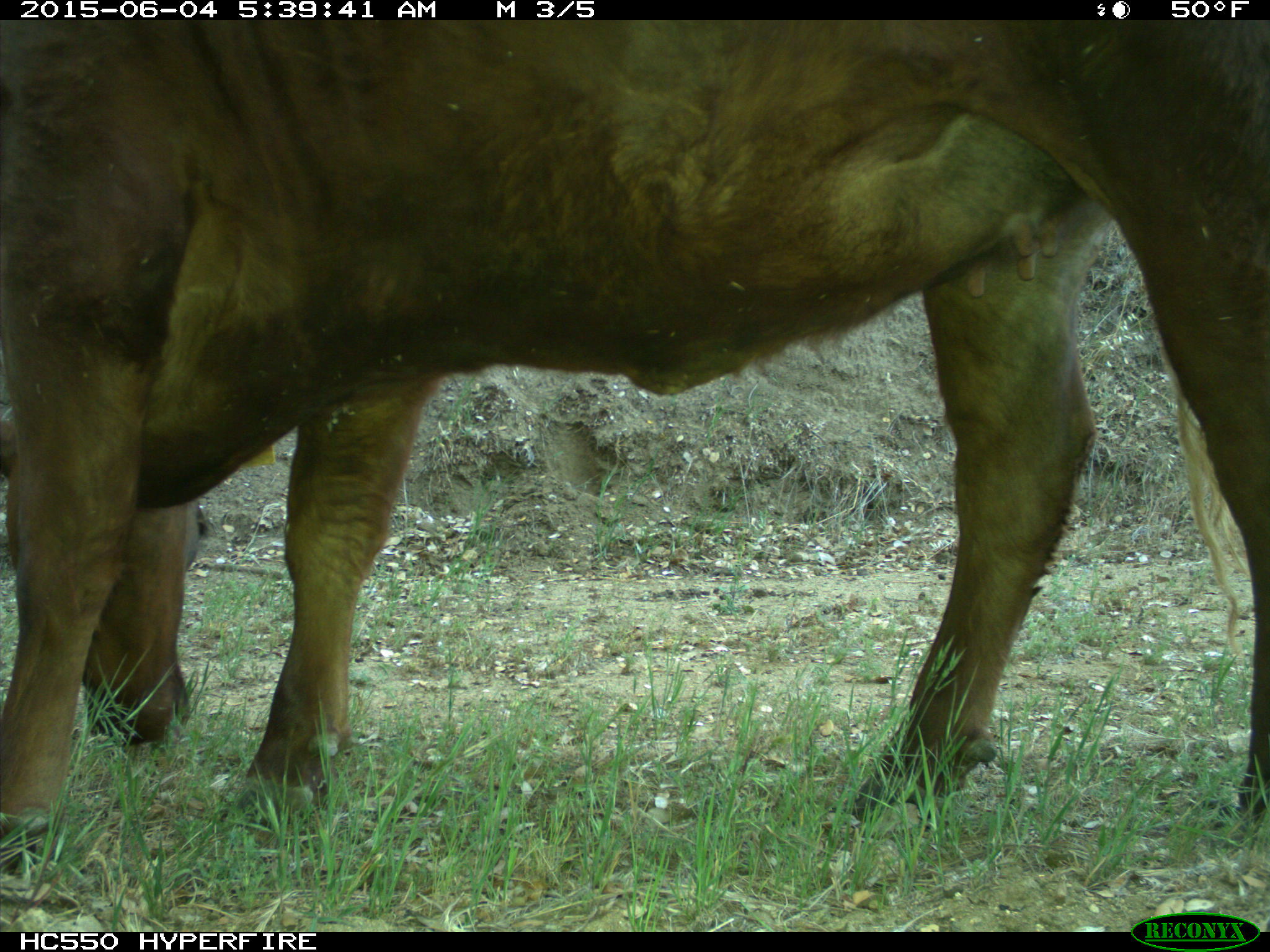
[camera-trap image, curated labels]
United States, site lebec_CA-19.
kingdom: Animalia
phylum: Chordata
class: Mammalia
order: Artiodactyla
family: Bovidae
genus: Bos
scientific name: Bos taurus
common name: domestic cow